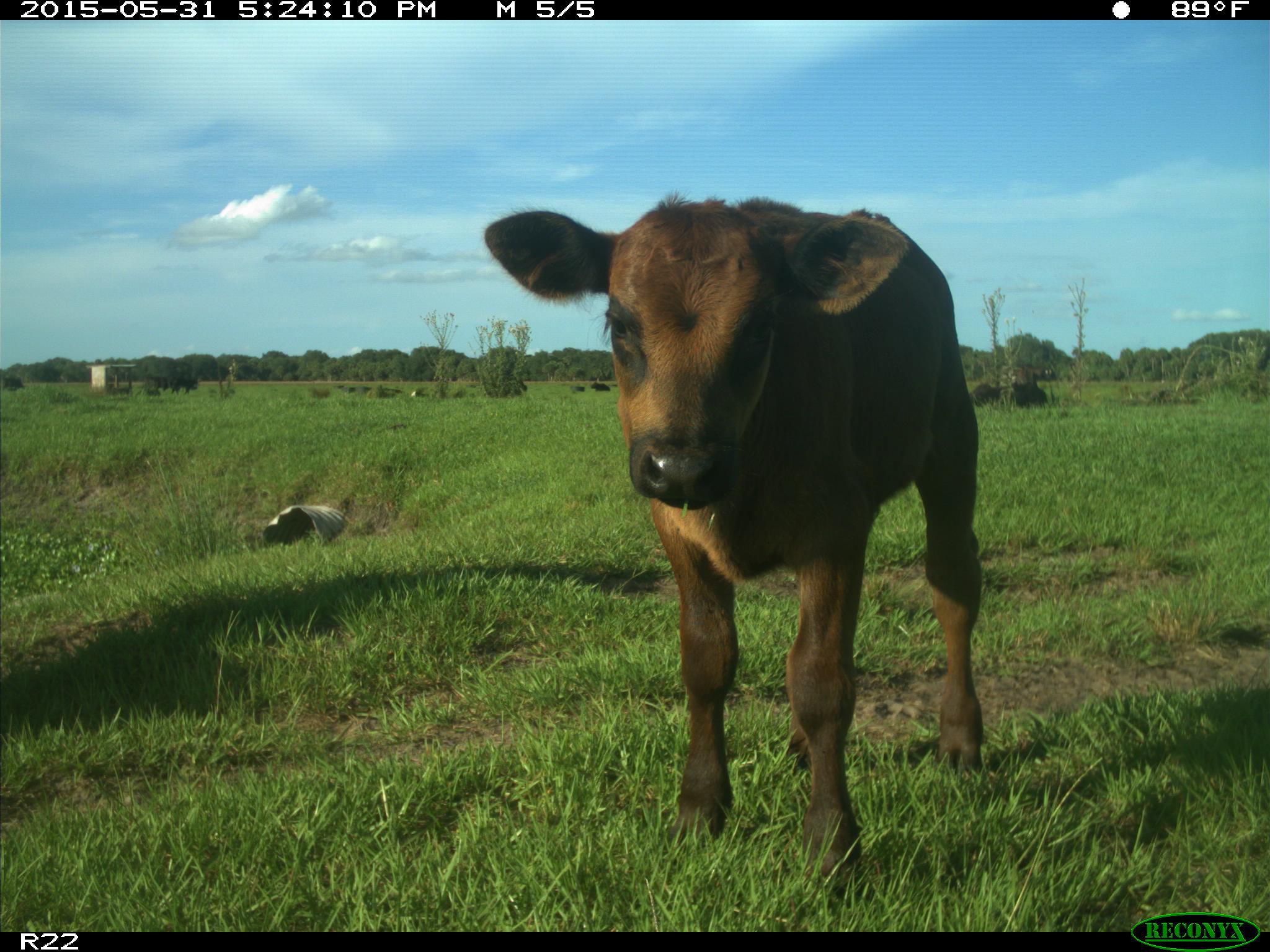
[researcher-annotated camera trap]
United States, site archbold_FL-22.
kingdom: Animalia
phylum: Chordata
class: Mammalia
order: Artiodactyla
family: Bovidae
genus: Bos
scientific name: Bos taurus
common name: domestic cow